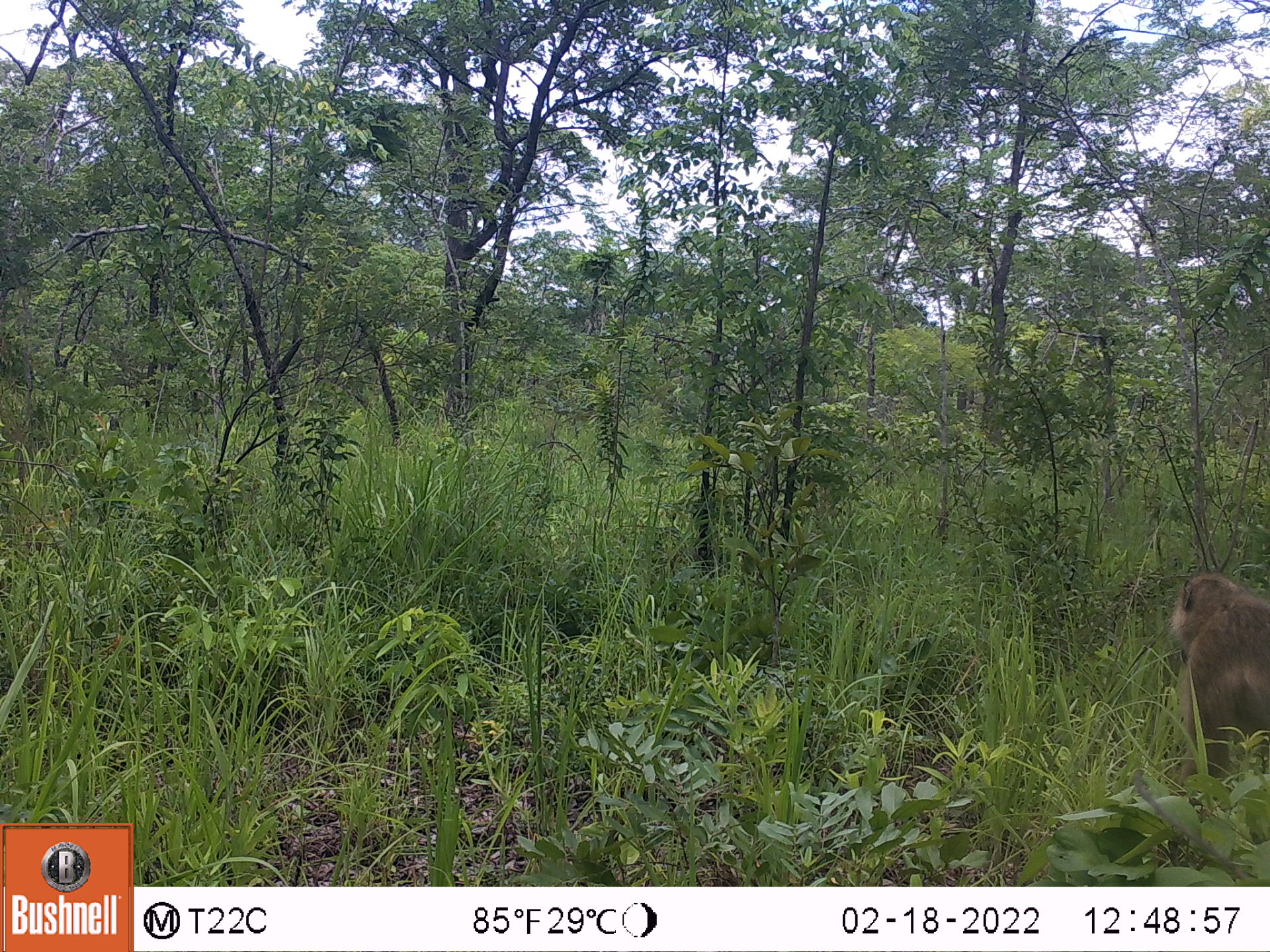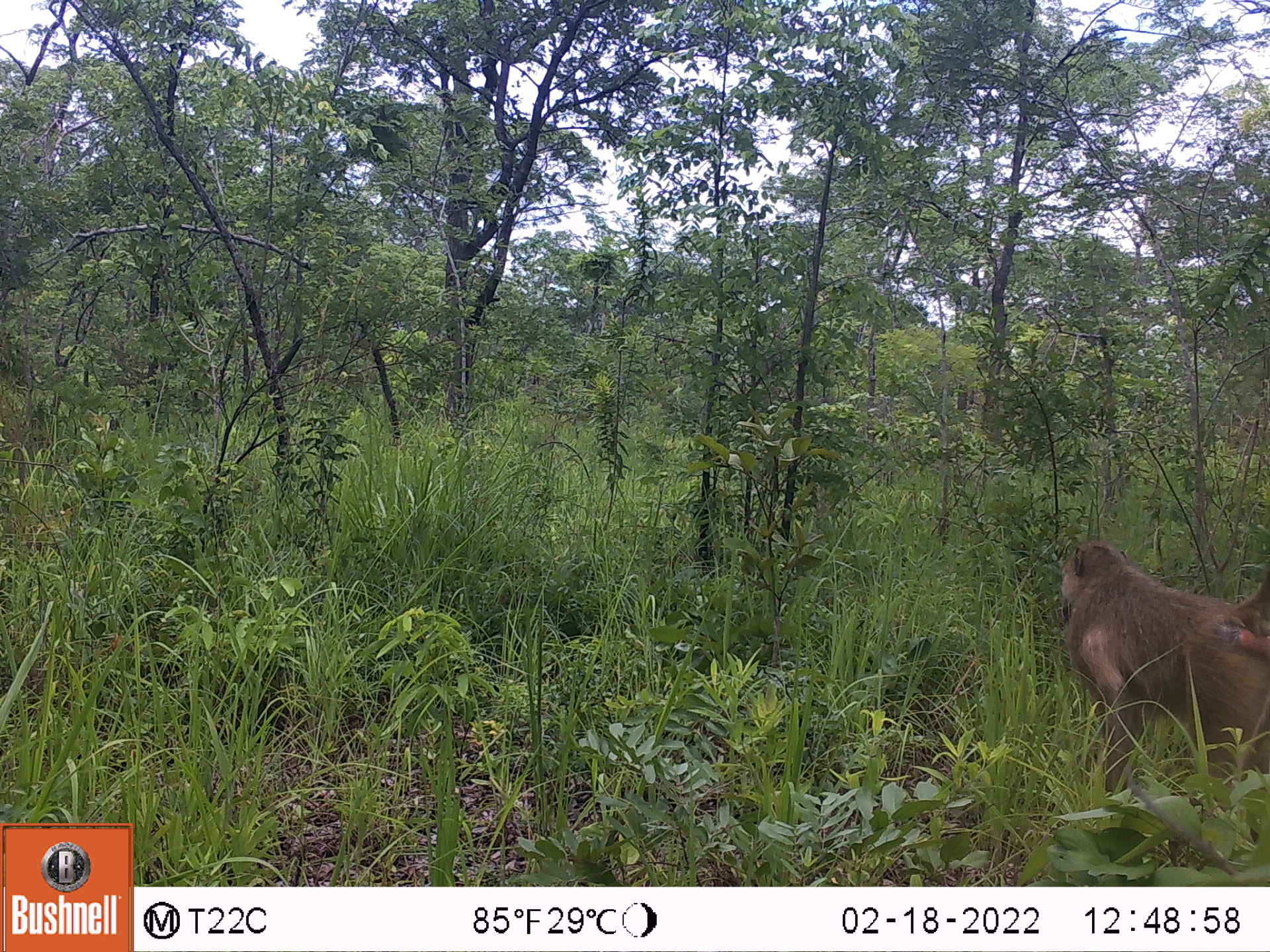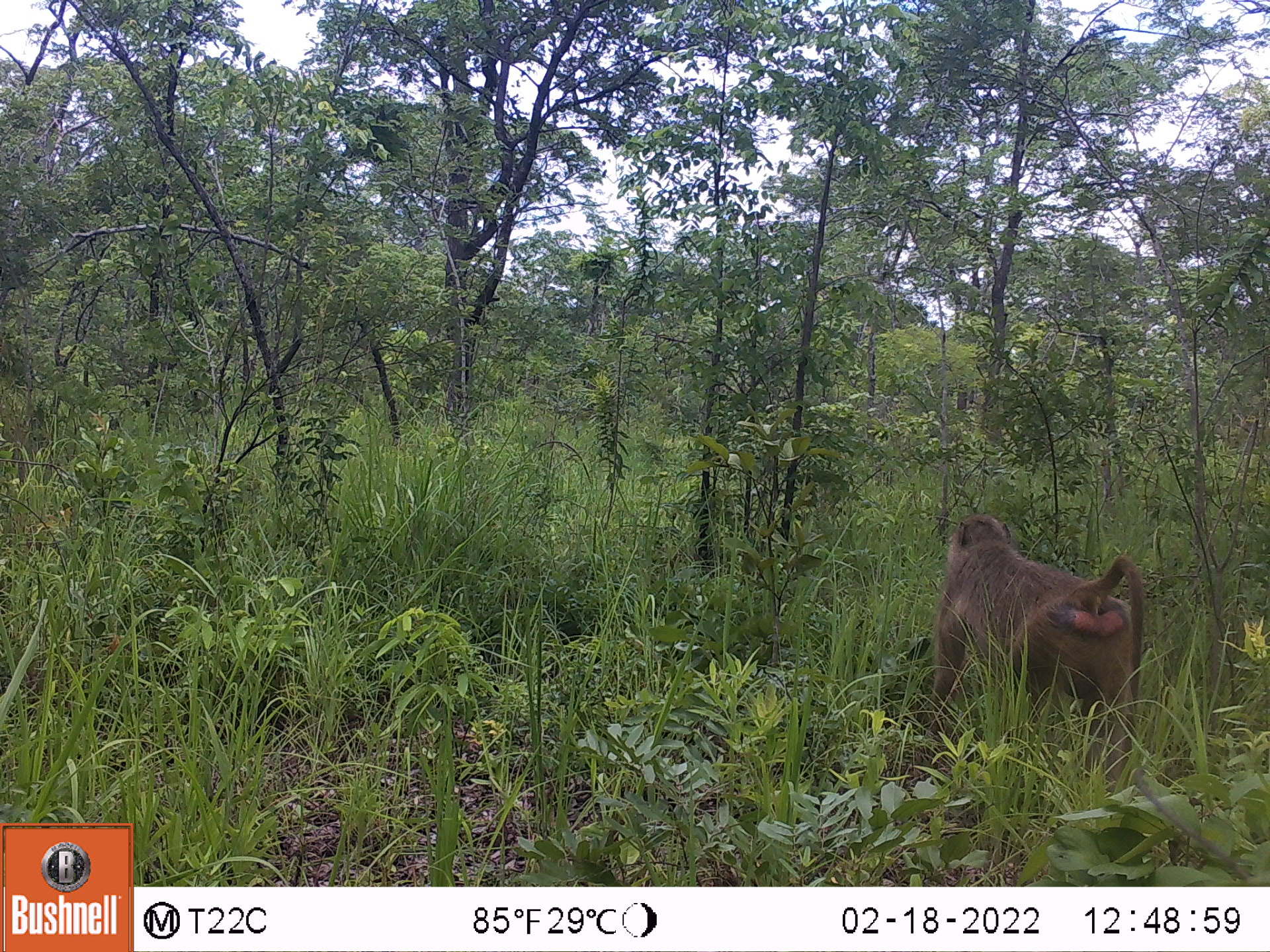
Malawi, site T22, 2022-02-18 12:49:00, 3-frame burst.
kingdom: Animalia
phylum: Chordata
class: Mammalia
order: Primates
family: Cercopithecidae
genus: Papio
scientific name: Papio cynocephalus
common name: yellow baboon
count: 1